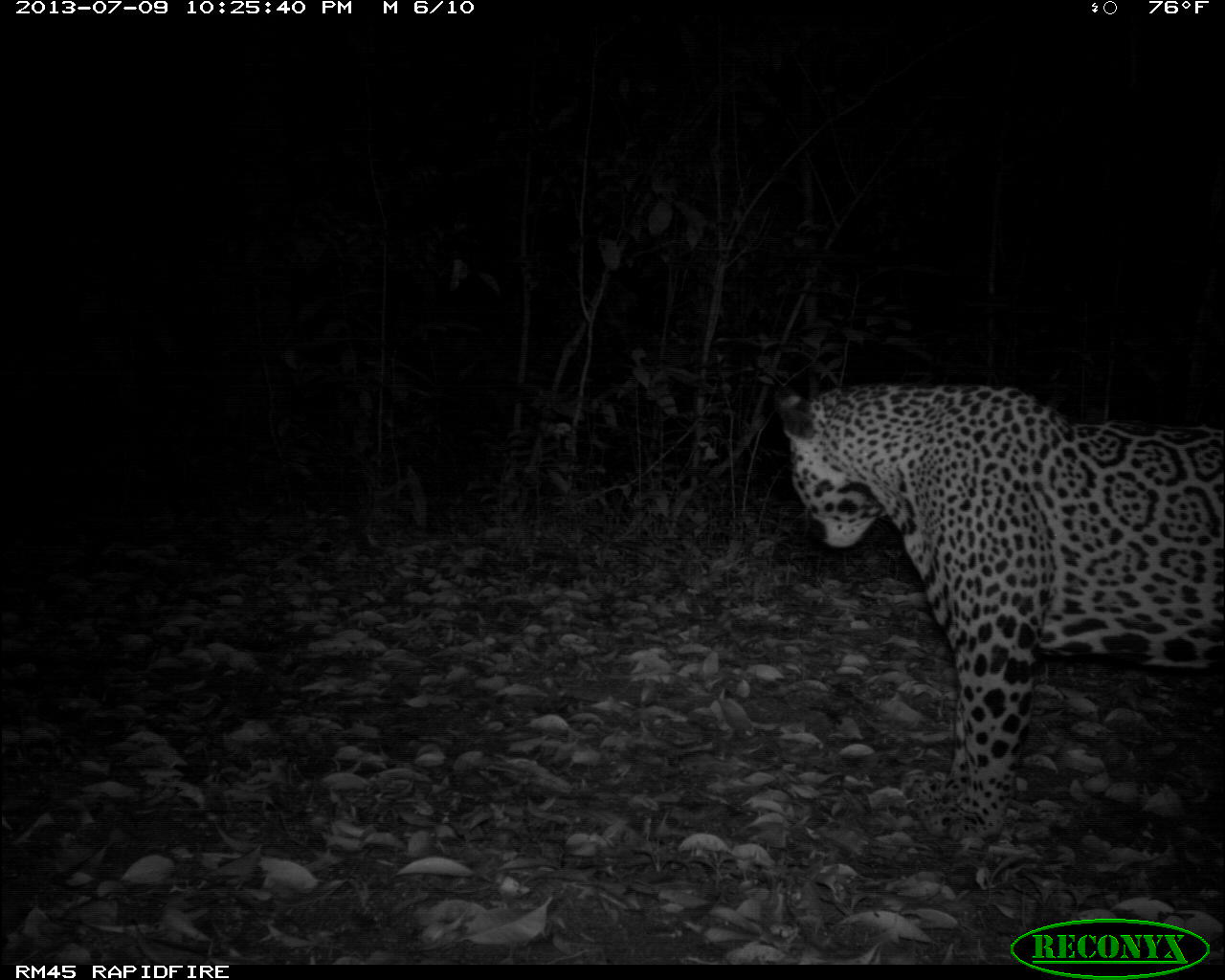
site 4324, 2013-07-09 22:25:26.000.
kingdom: Animalia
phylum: Chordata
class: Mammalia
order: Carnivora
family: Felidae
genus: Panthera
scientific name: Panthera onca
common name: jaguar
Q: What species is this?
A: Panthera onca (jaguar).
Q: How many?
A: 1.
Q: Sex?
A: Male.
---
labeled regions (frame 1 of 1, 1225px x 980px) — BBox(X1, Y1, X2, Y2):
panthera onca: BBox(771, 380, 1225, 842)